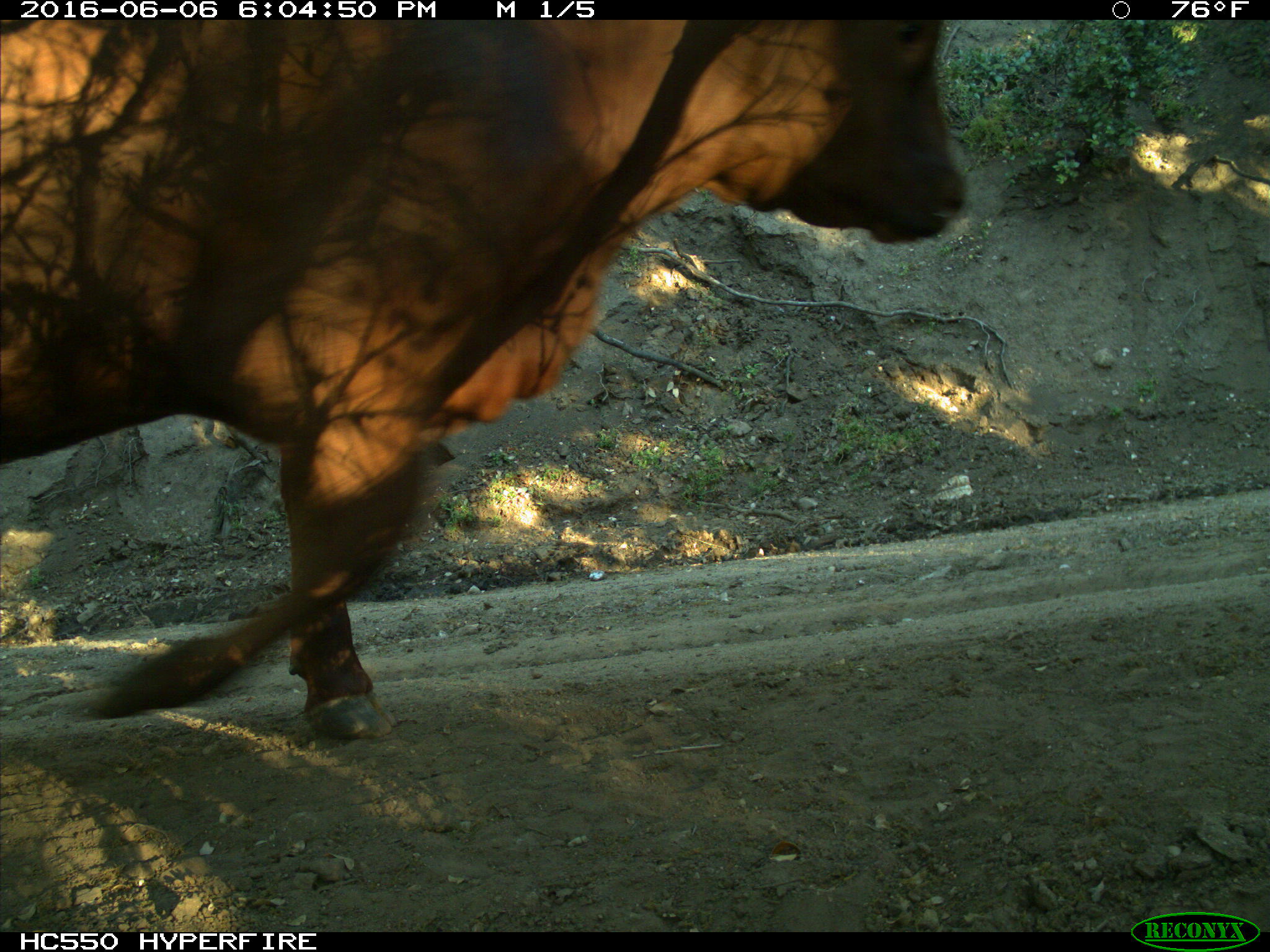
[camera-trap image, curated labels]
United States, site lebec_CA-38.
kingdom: Animalia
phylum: Chordata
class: Mammalia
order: Artiodactyla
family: Bovidae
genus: Bos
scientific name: Bos taurus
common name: domestic cow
Bos taurus (domestic cow).